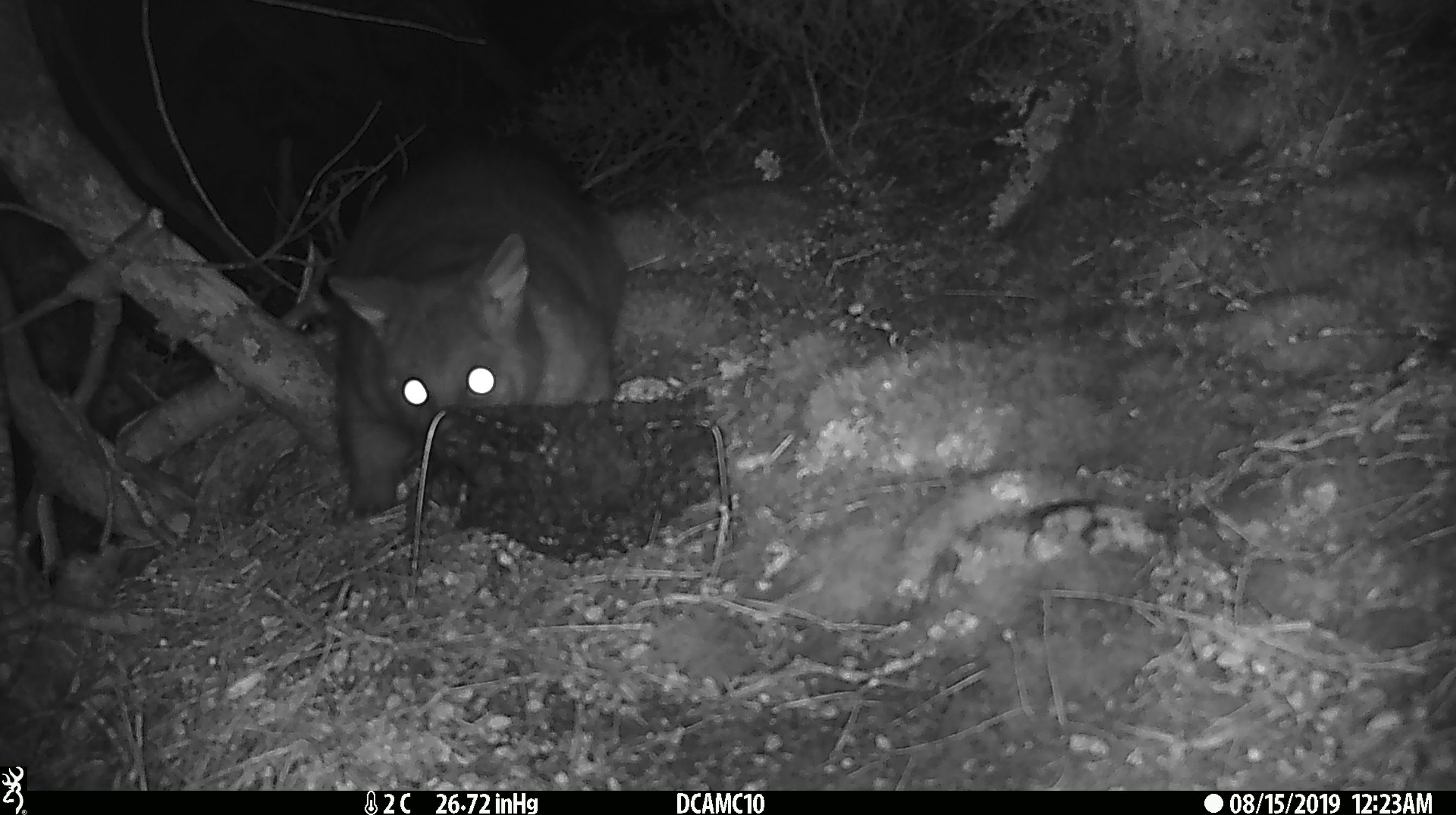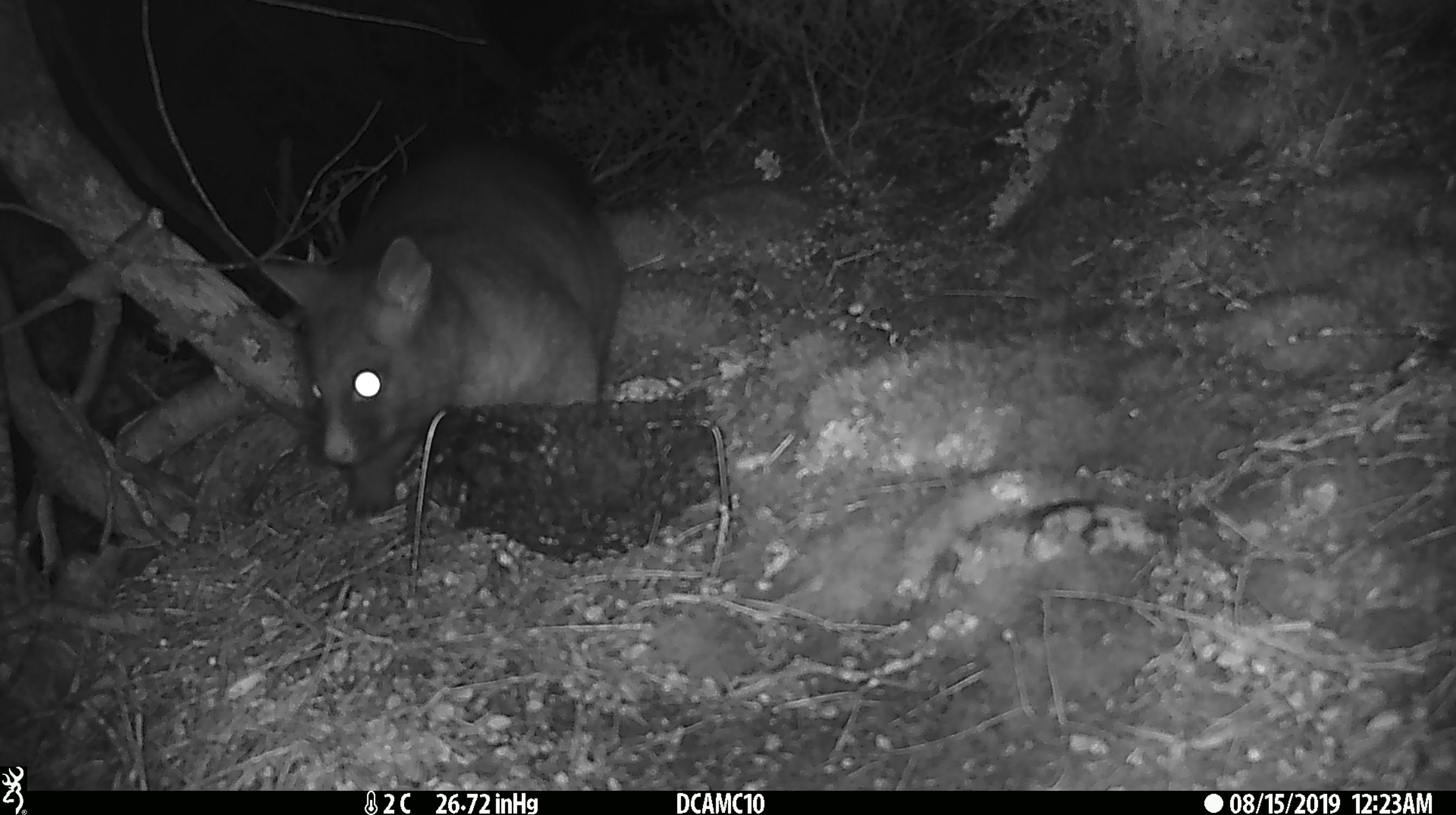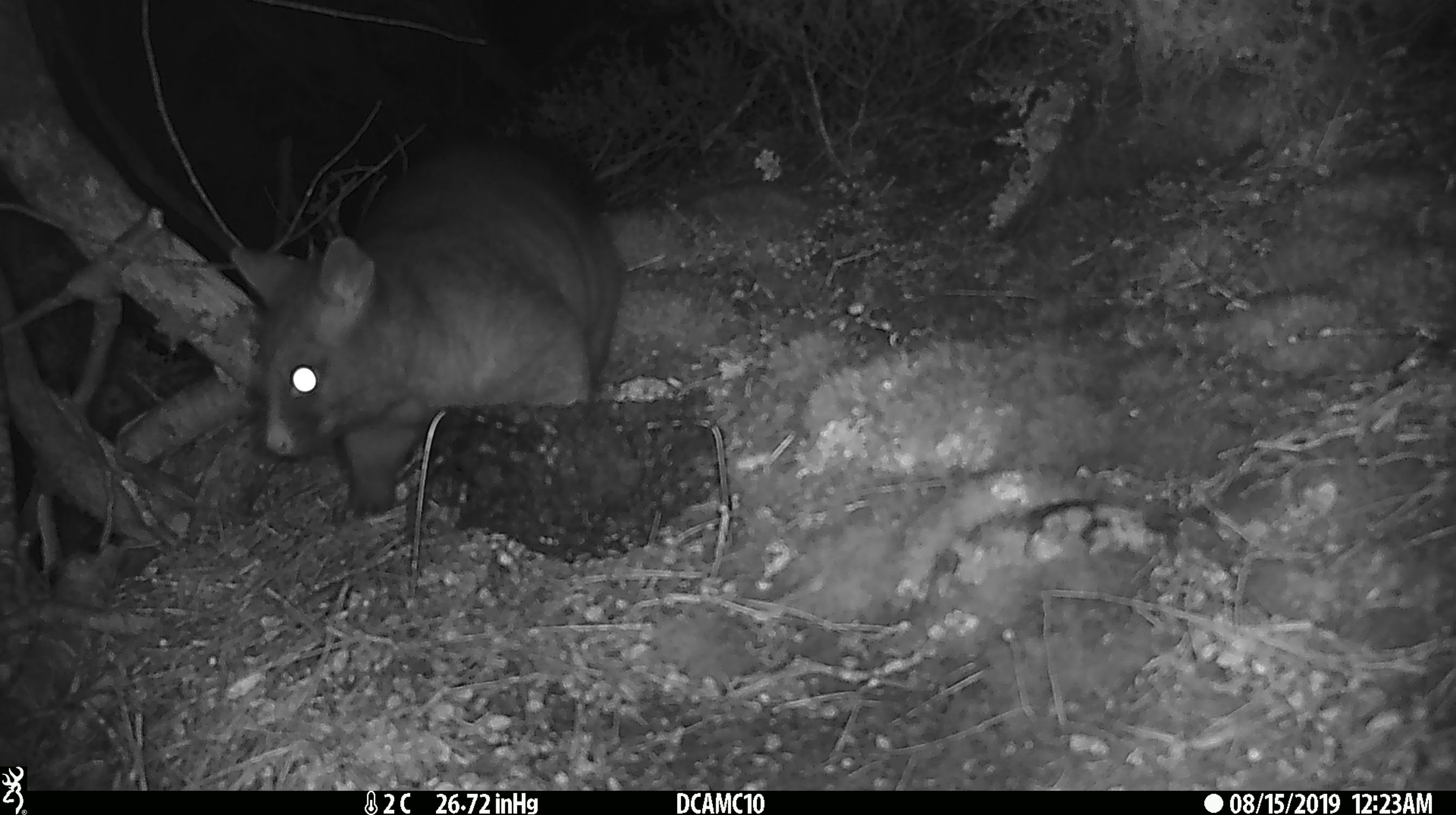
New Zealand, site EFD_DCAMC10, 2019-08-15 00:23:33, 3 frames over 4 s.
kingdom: Animalia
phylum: Chordata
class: Mammalia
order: Diprotodontia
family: Phalangeridae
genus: Trichosurus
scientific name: Trichosurus vulpecula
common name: common brushtail possum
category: possum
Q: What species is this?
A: Possum (common brushtail possum) (Trichosurus vulpecula).